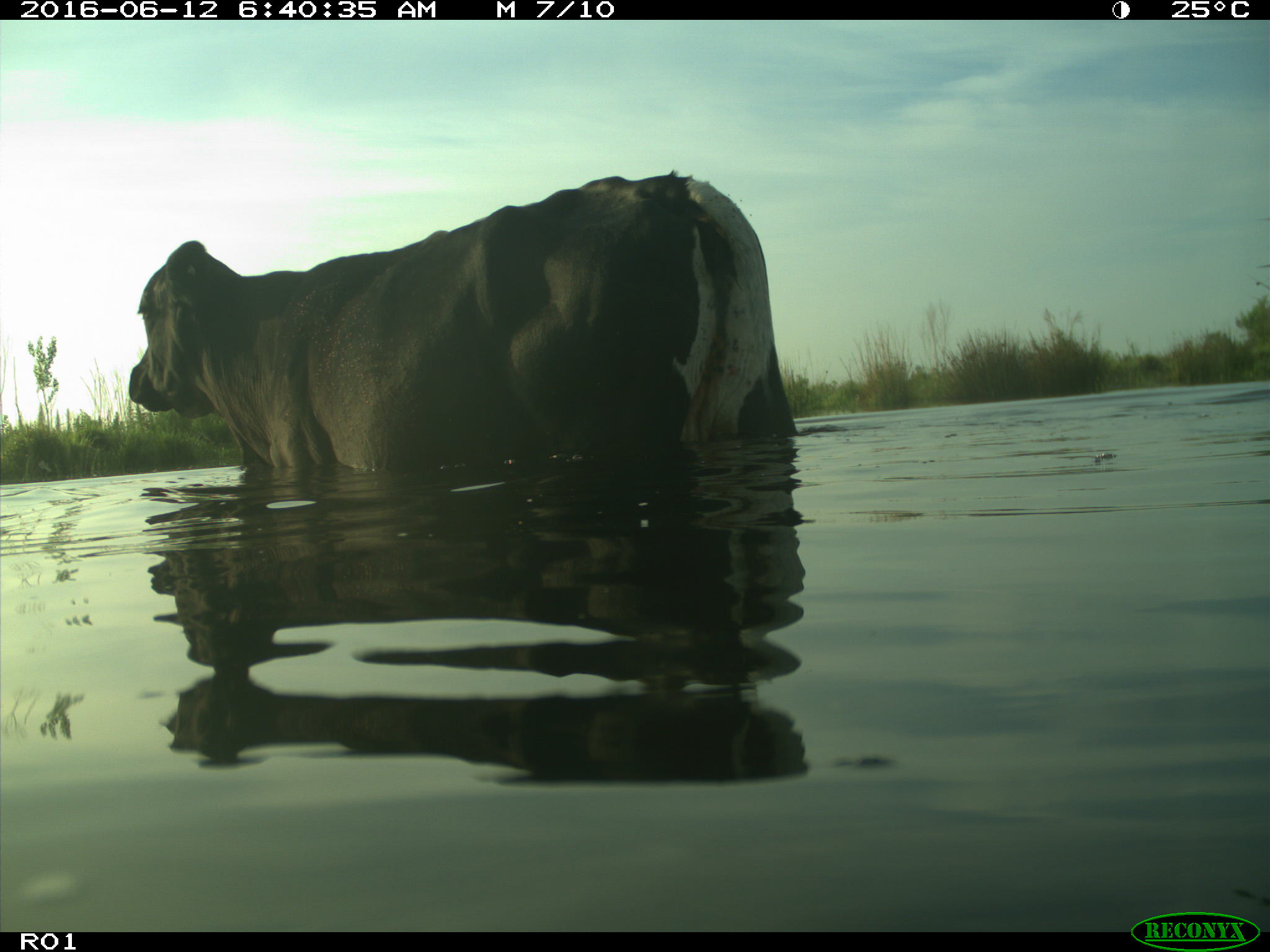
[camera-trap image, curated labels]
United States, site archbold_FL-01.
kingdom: Animalia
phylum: Chordata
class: Mammalia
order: Artiodactyla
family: Bovidae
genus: Bos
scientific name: Bos taurus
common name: domestic cow